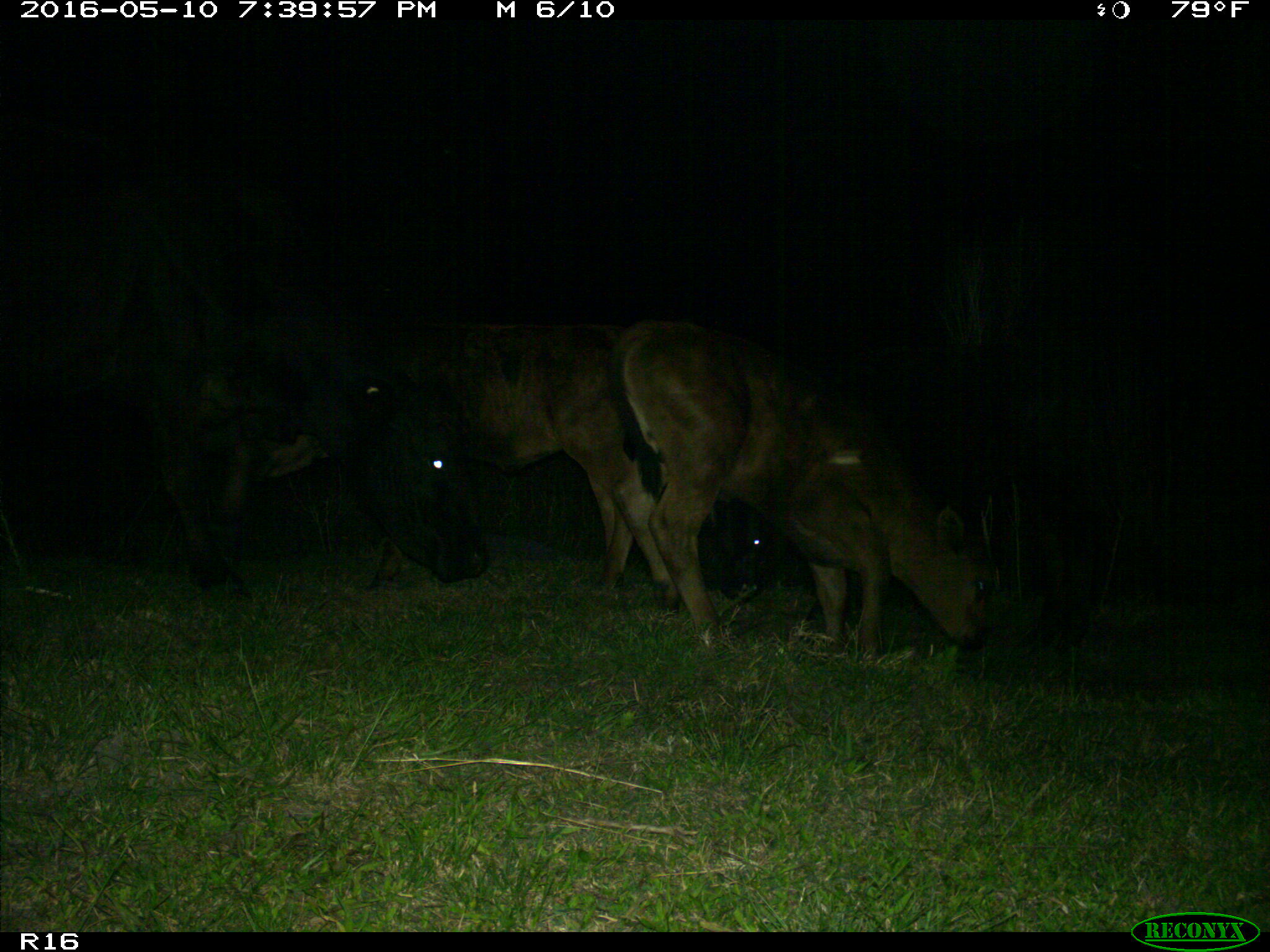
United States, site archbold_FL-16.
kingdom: Animalia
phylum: Chordata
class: Mammalia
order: Artiodactyla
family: Bovidae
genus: Bos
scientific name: Bos taurus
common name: domestic cow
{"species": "Bos taurus (domestic cow)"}